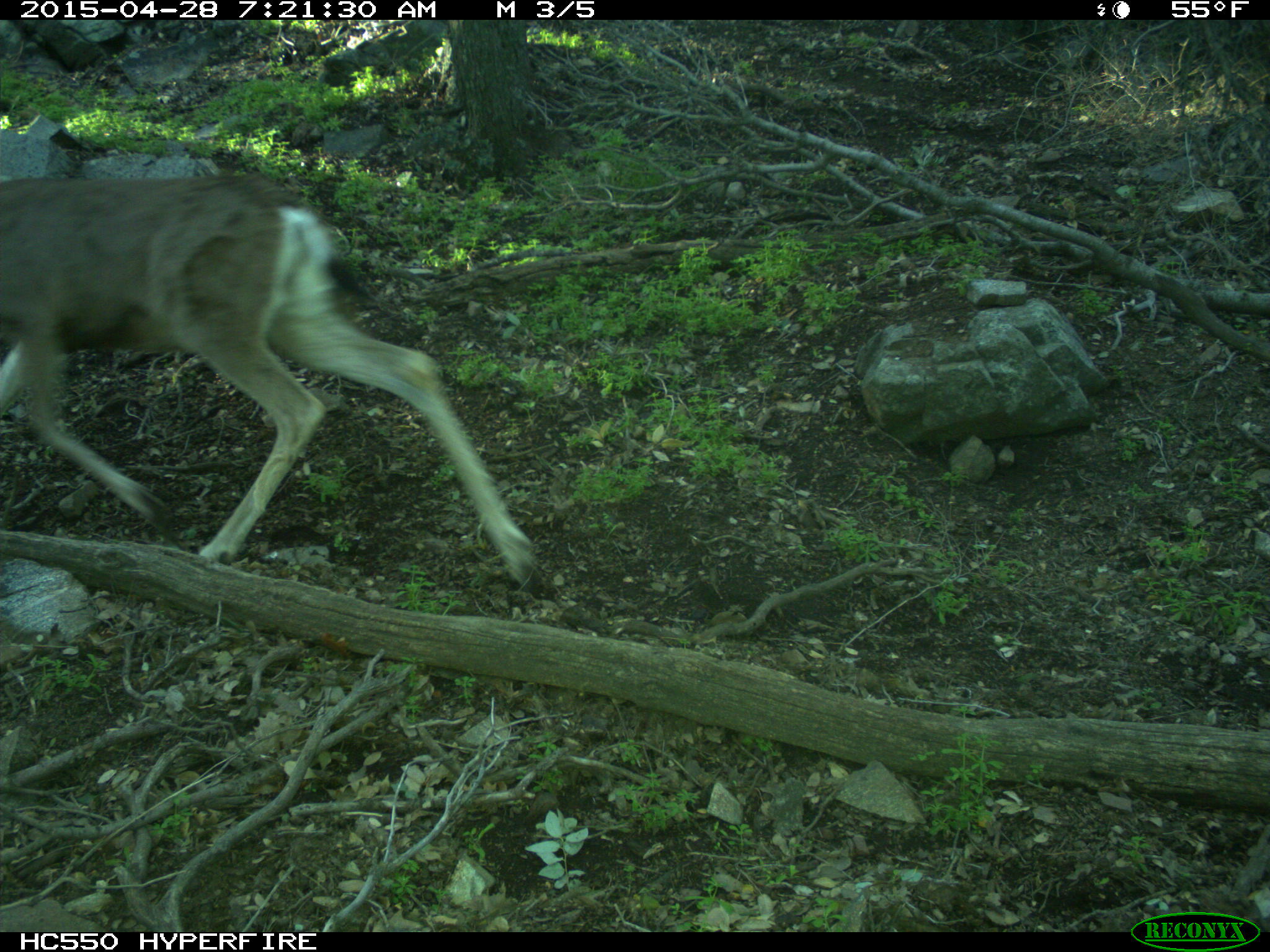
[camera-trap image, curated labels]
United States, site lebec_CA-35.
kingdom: Animalia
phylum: Chordata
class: Mammalia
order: Artiodactyla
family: Cervidae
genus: Odocoileus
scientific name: Odocoileus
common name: deer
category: unidentified deer